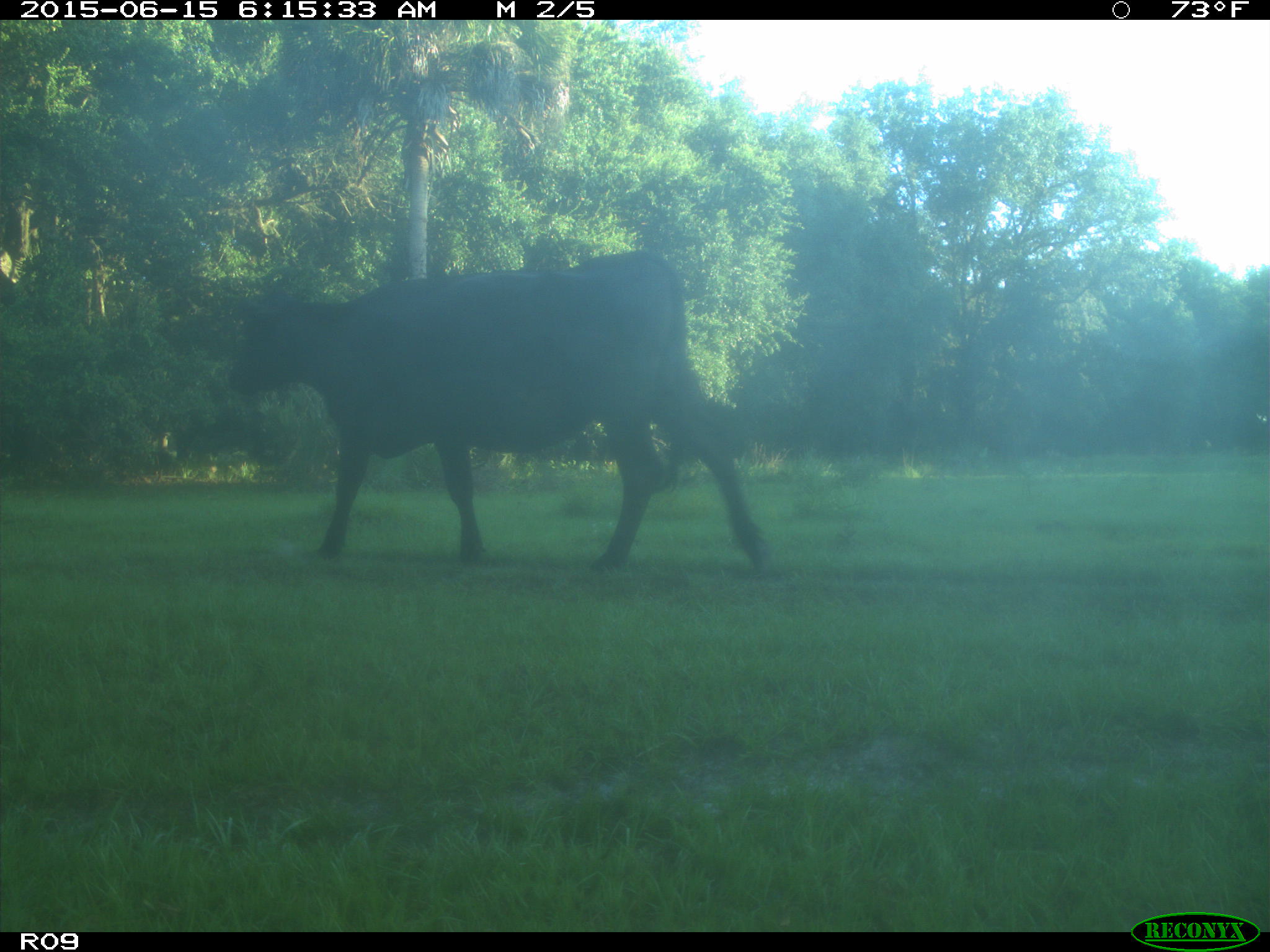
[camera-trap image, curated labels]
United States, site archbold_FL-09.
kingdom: Animalia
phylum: Chordata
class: Mammalia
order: Artiodactyla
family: Bovidae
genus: Bos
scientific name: Bos taurus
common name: domestic cow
Bos taurus (domestic cow).